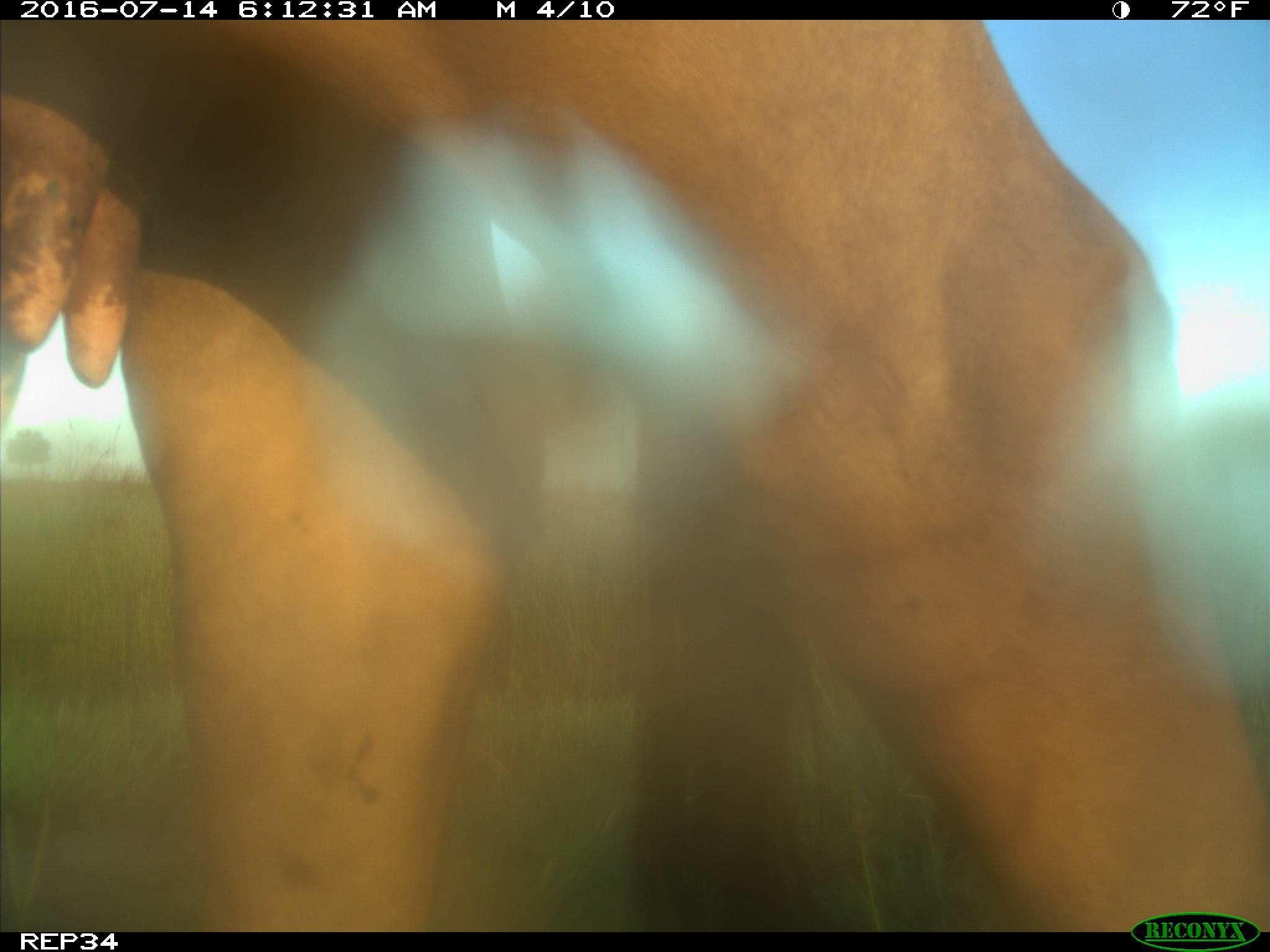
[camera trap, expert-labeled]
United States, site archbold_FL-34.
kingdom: Animalia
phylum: Chordata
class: Mammalia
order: Artiodactyla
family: Bovidae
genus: Bos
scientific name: Bos taurus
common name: domestic cow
Bos taurus (domestic cow).